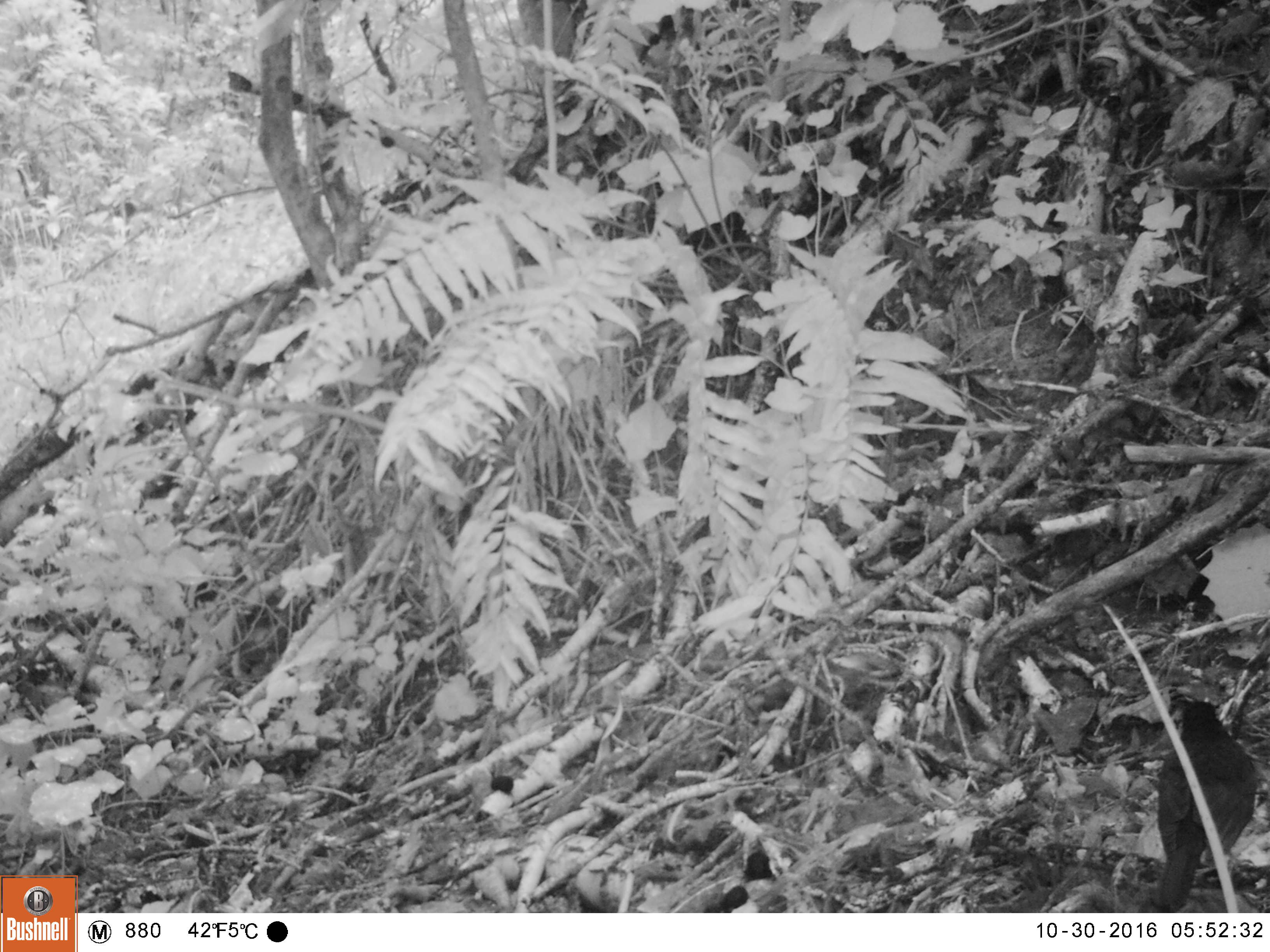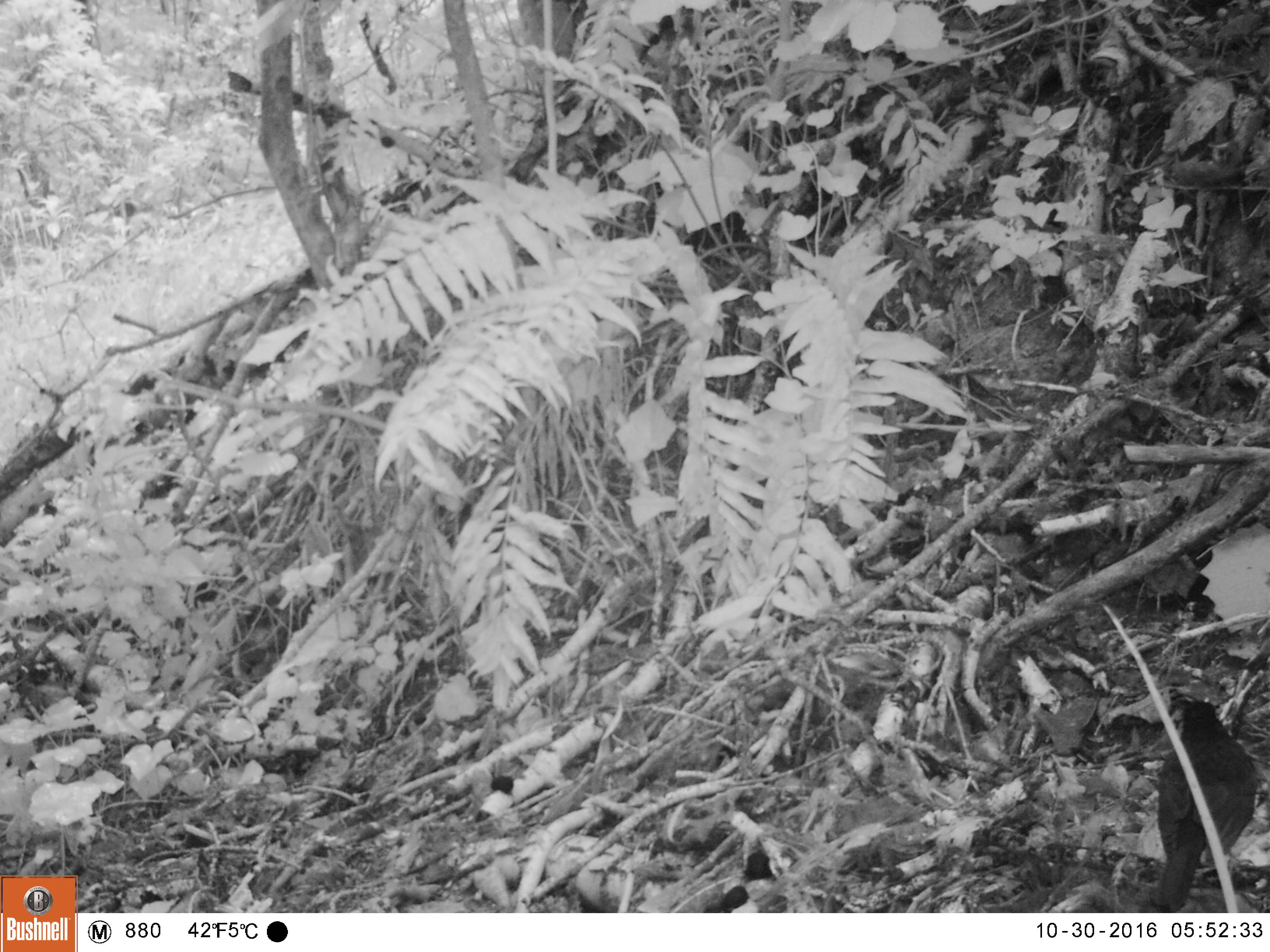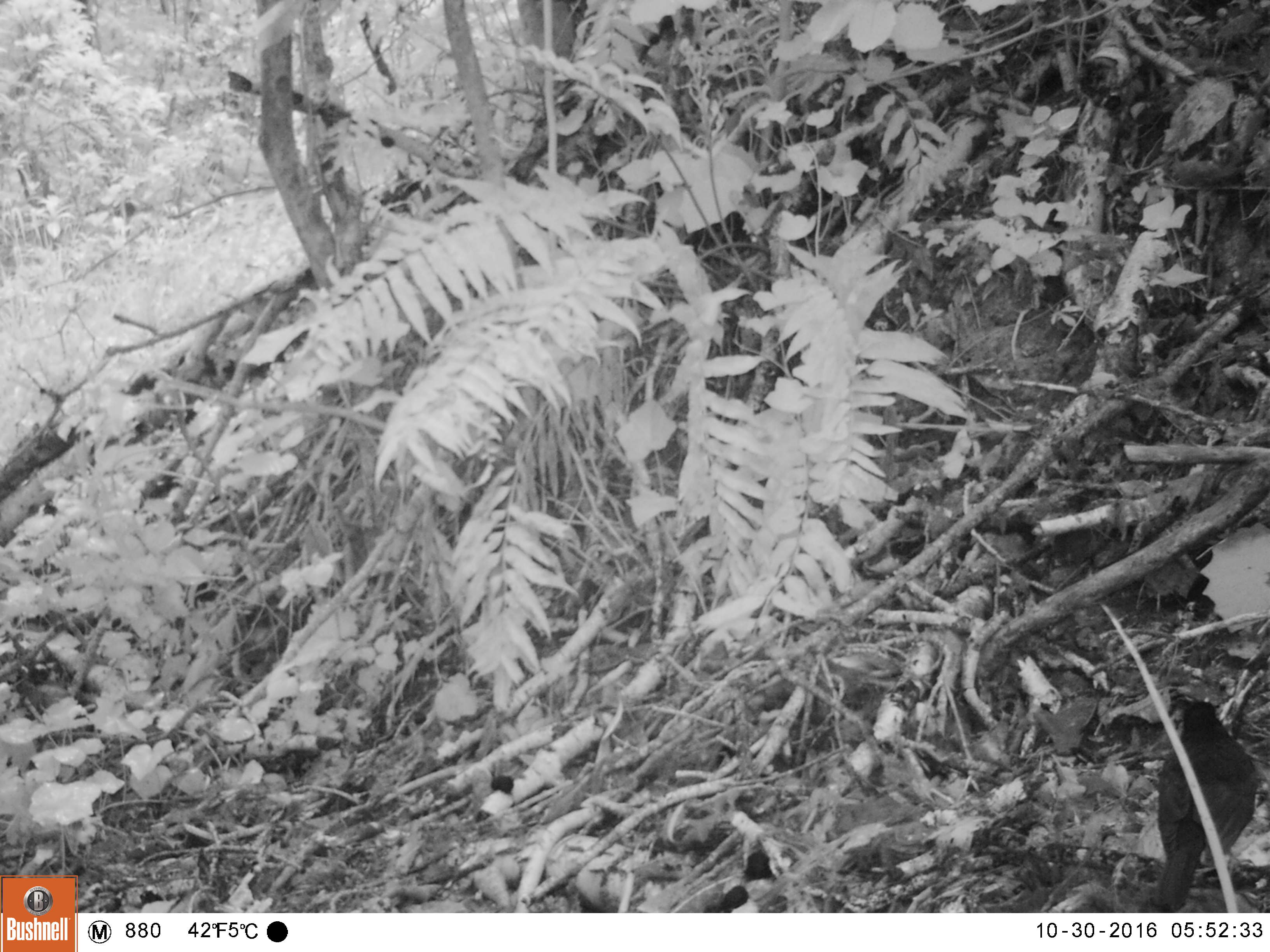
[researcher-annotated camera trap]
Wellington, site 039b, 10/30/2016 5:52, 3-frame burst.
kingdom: Animalia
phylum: Chordata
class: Aves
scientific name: Aves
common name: bird